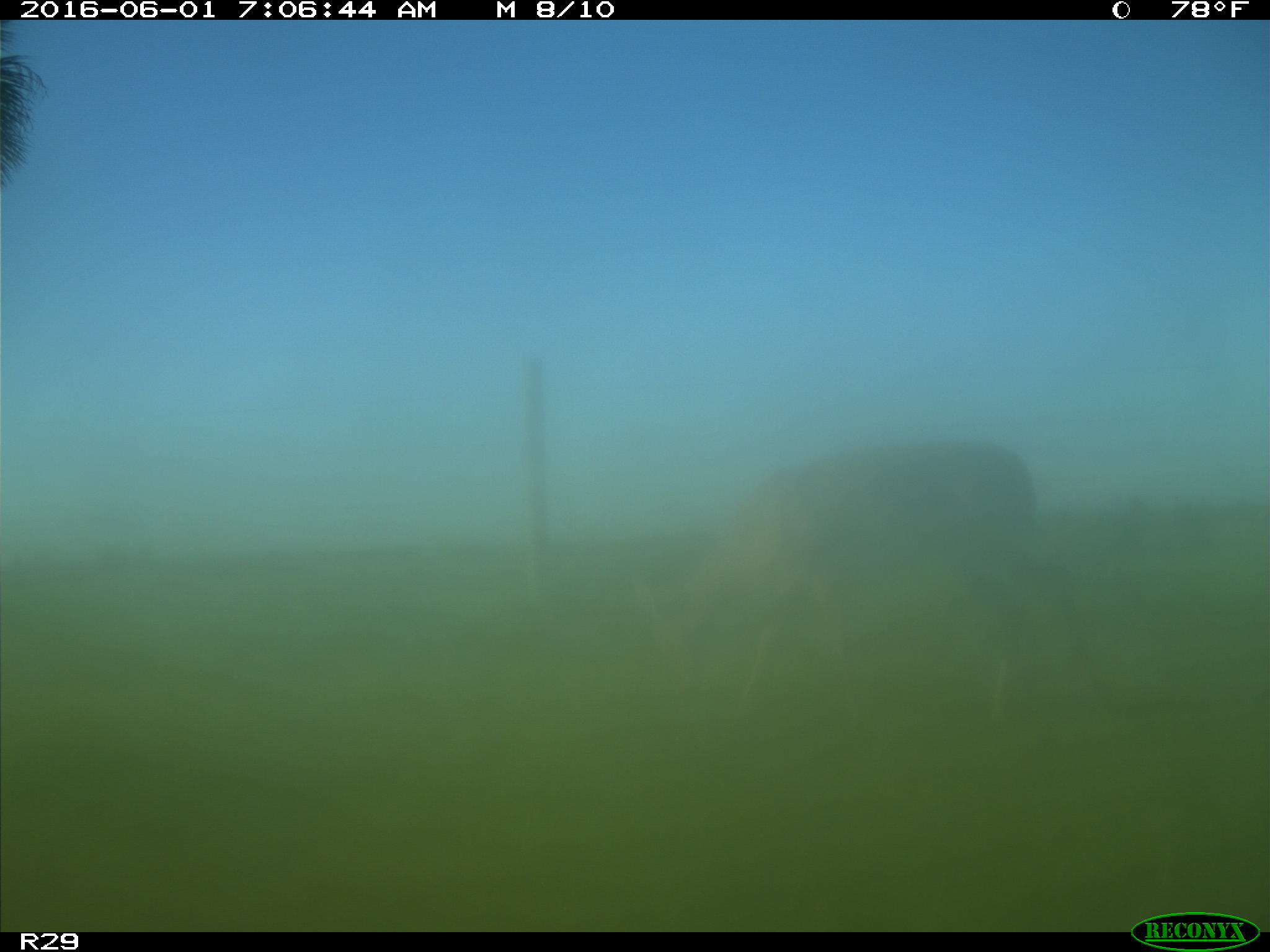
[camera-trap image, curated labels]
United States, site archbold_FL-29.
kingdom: Animalia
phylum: Chordata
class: Mammalia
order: Artiodactyla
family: Cervidae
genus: Odocoileus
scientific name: Odocoileus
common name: deer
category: unidentified deer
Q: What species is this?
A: Unidentified deer (deer) (Odocoileus).